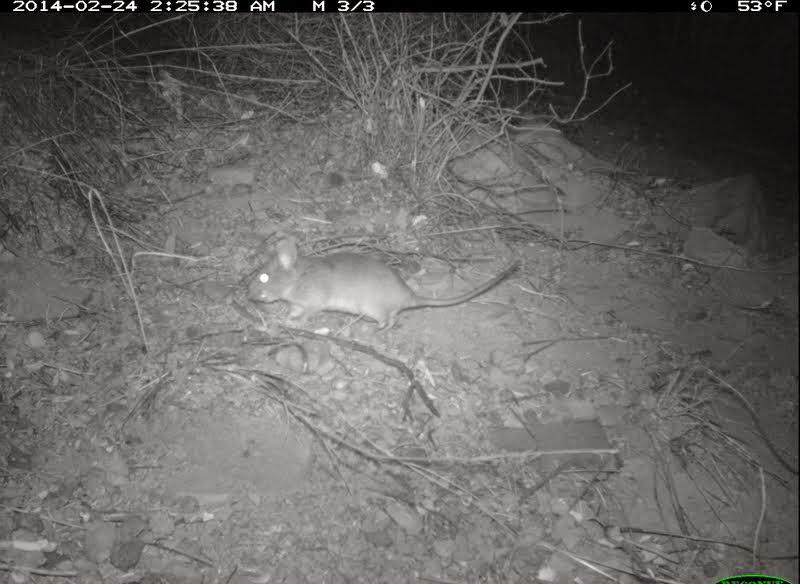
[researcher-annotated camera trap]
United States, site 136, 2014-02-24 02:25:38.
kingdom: Animalia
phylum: Chordata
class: Mammalia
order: Rodentia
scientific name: Rodentia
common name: rodent